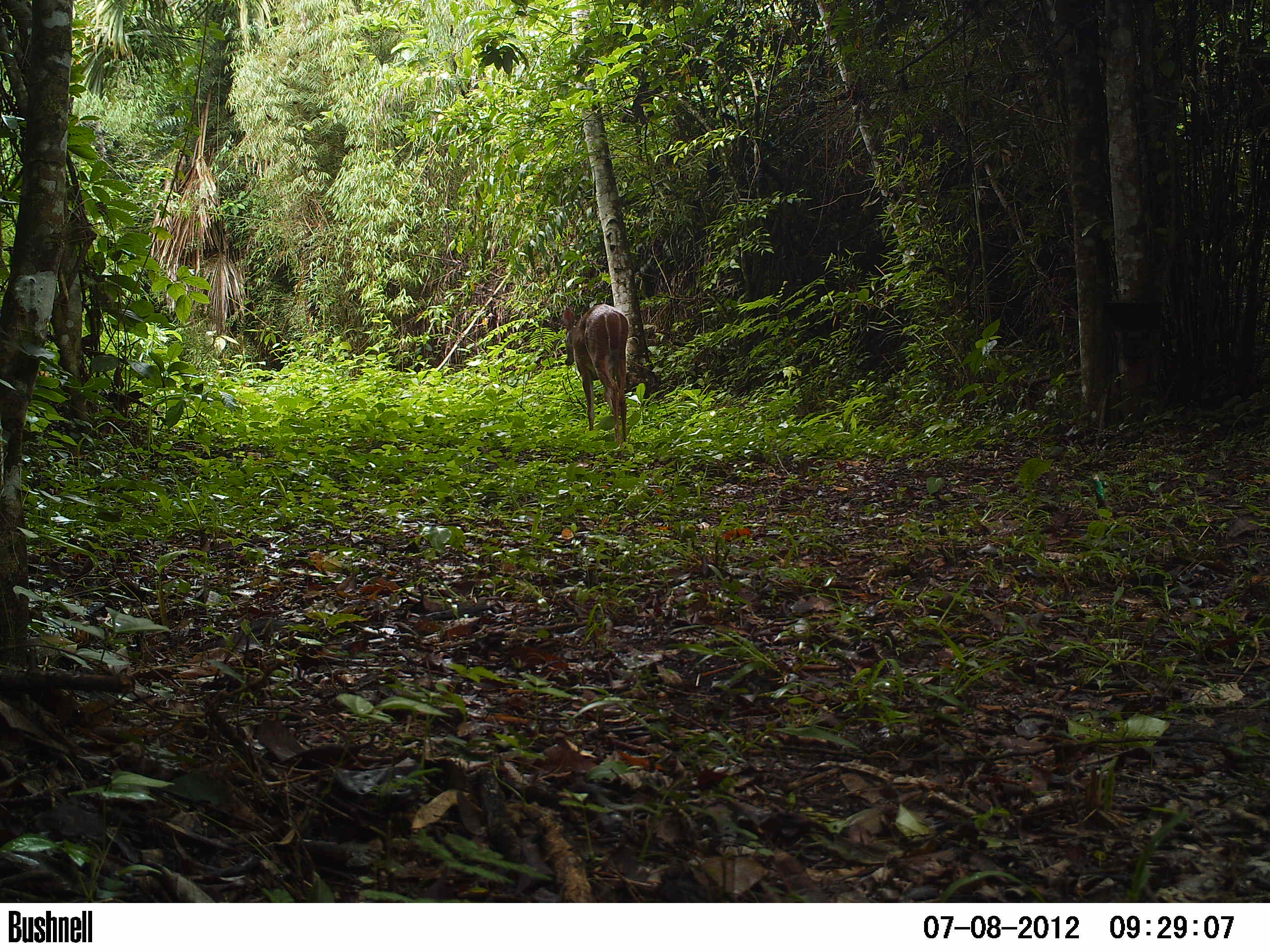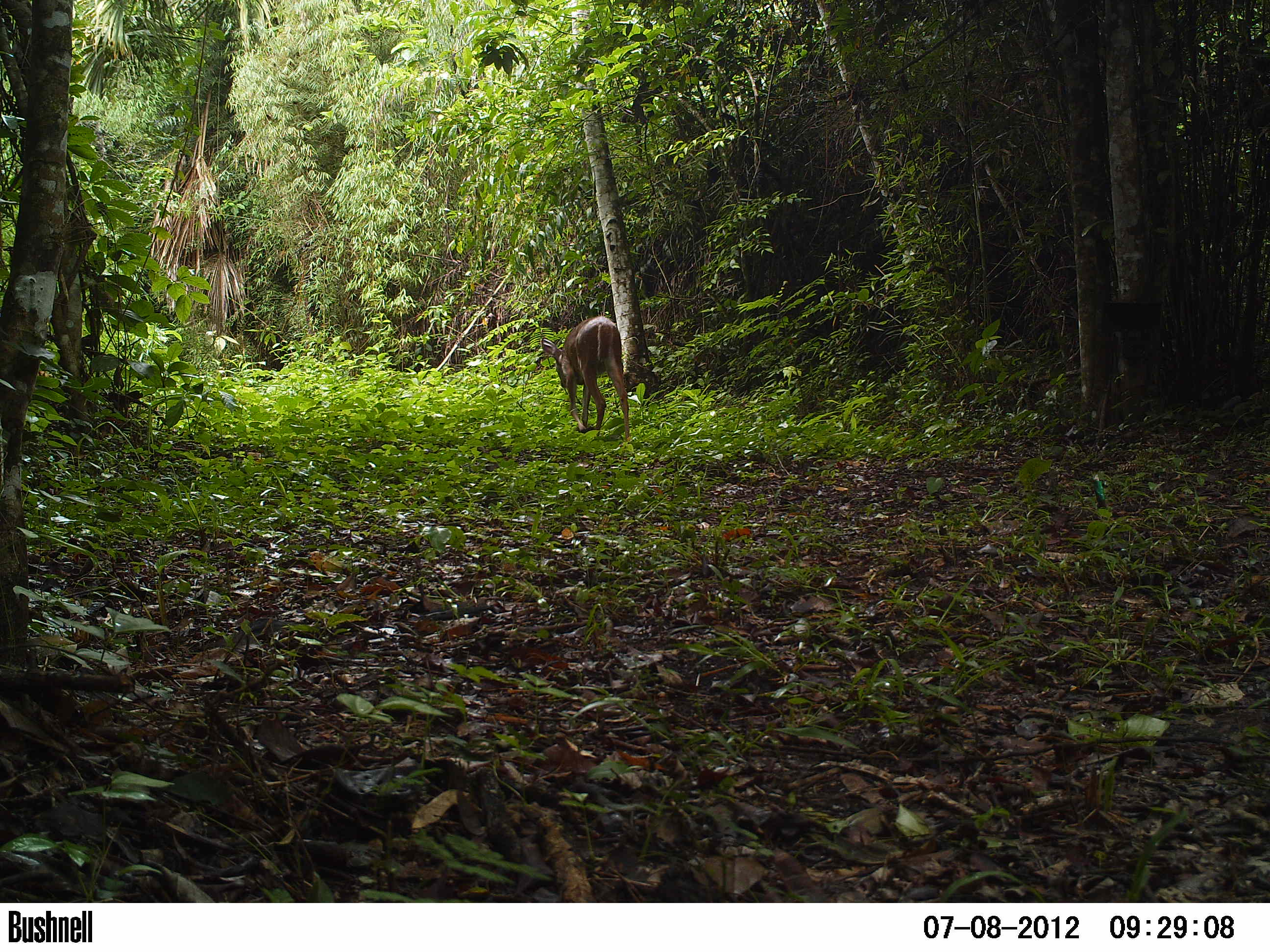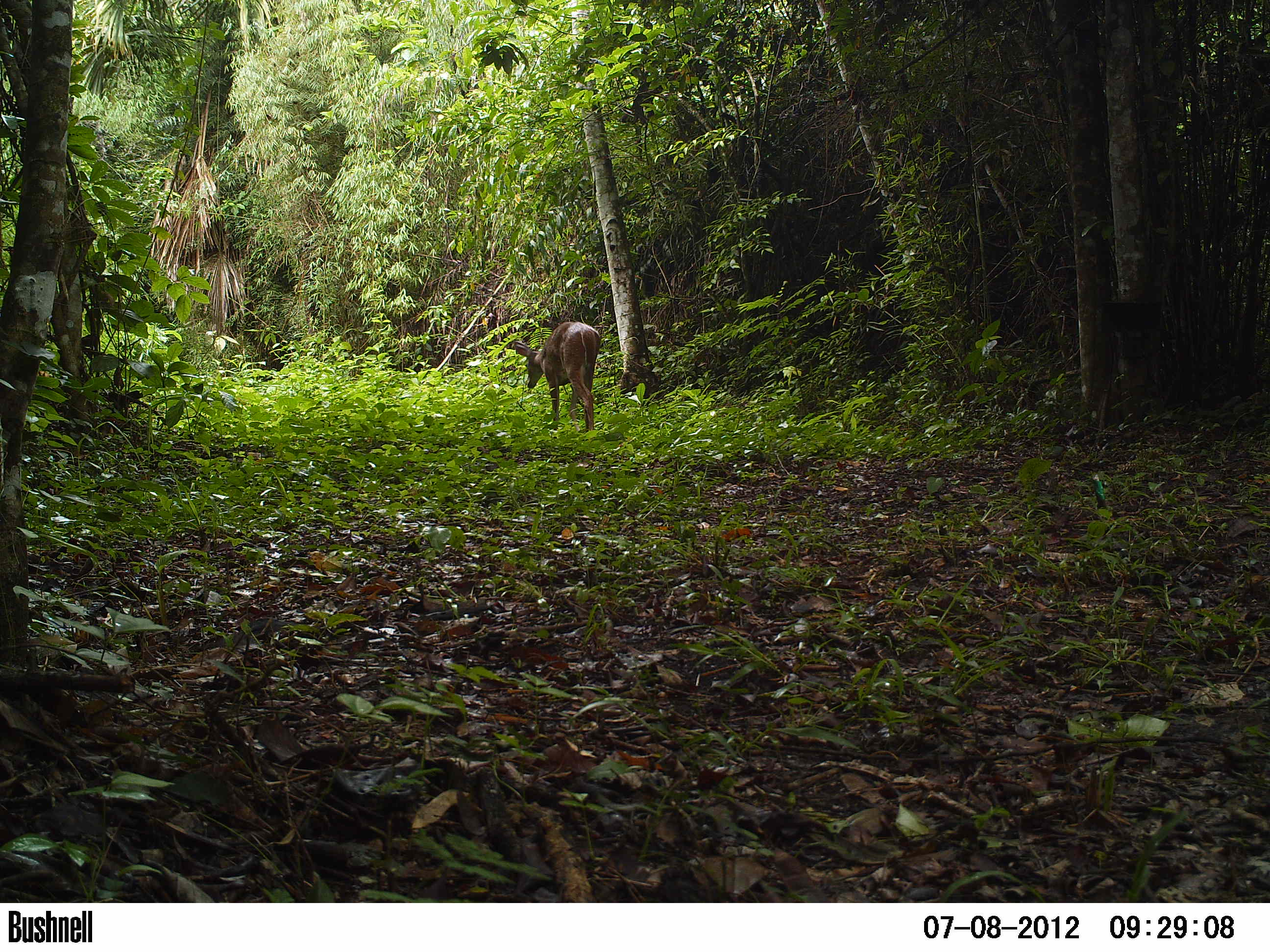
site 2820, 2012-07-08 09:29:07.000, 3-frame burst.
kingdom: Animalia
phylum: Chordata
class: Mammalia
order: Artiodactyla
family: Cervidae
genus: Odocoileus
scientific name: Odocoileus virginianus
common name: white-tailed deer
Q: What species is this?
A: Odocoileus virginianus (white-tailed deer).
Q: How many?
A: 1.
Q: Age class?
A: Adult.